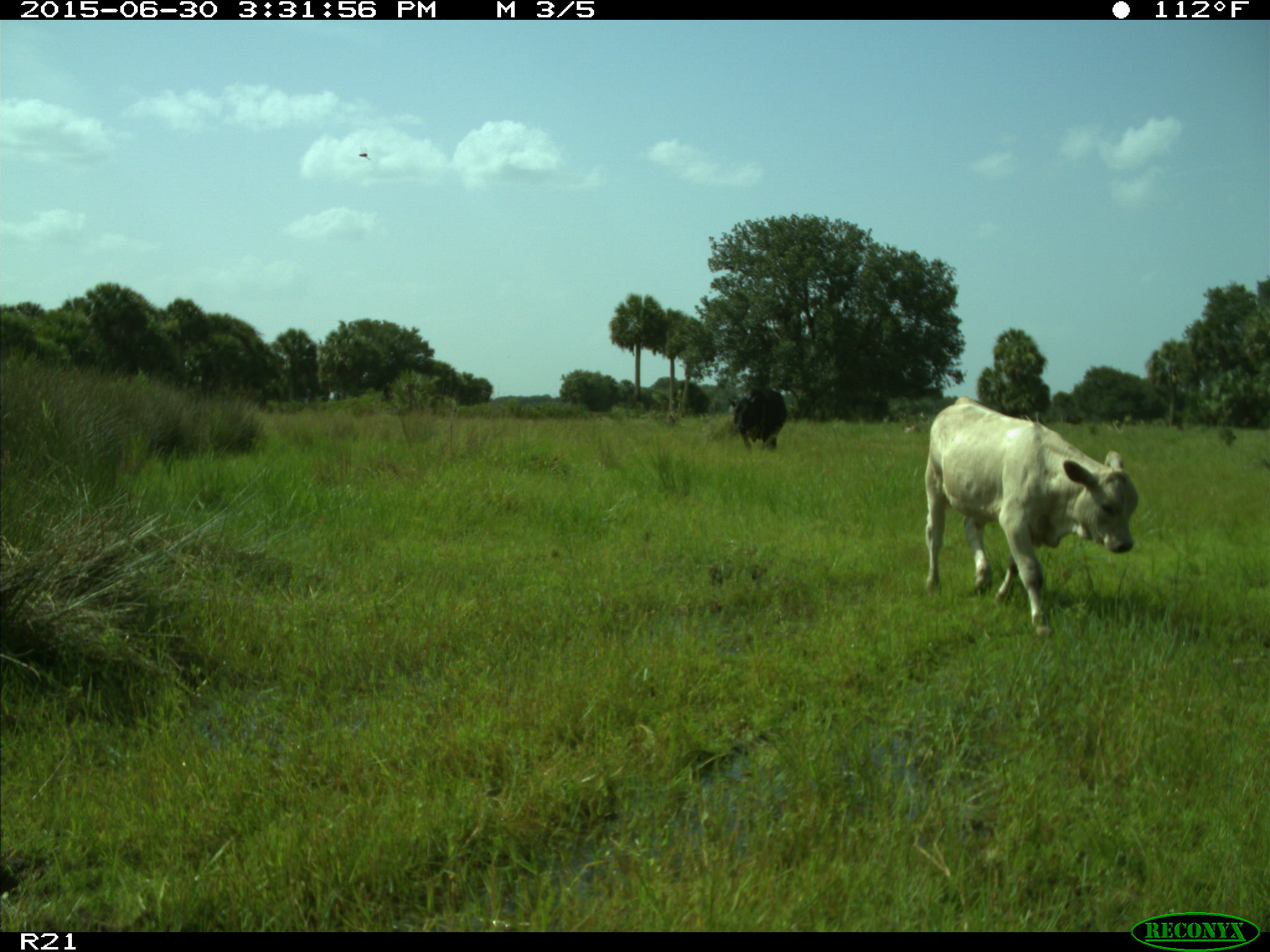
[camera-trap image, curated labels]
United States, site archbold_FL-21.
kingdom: Animalia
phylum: Chordata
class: Mammalia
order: Artiodactyla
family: Bovidae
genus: Bos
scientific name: Bos taurus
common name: domestic cow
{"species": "Bos taurus (domestic cow)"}